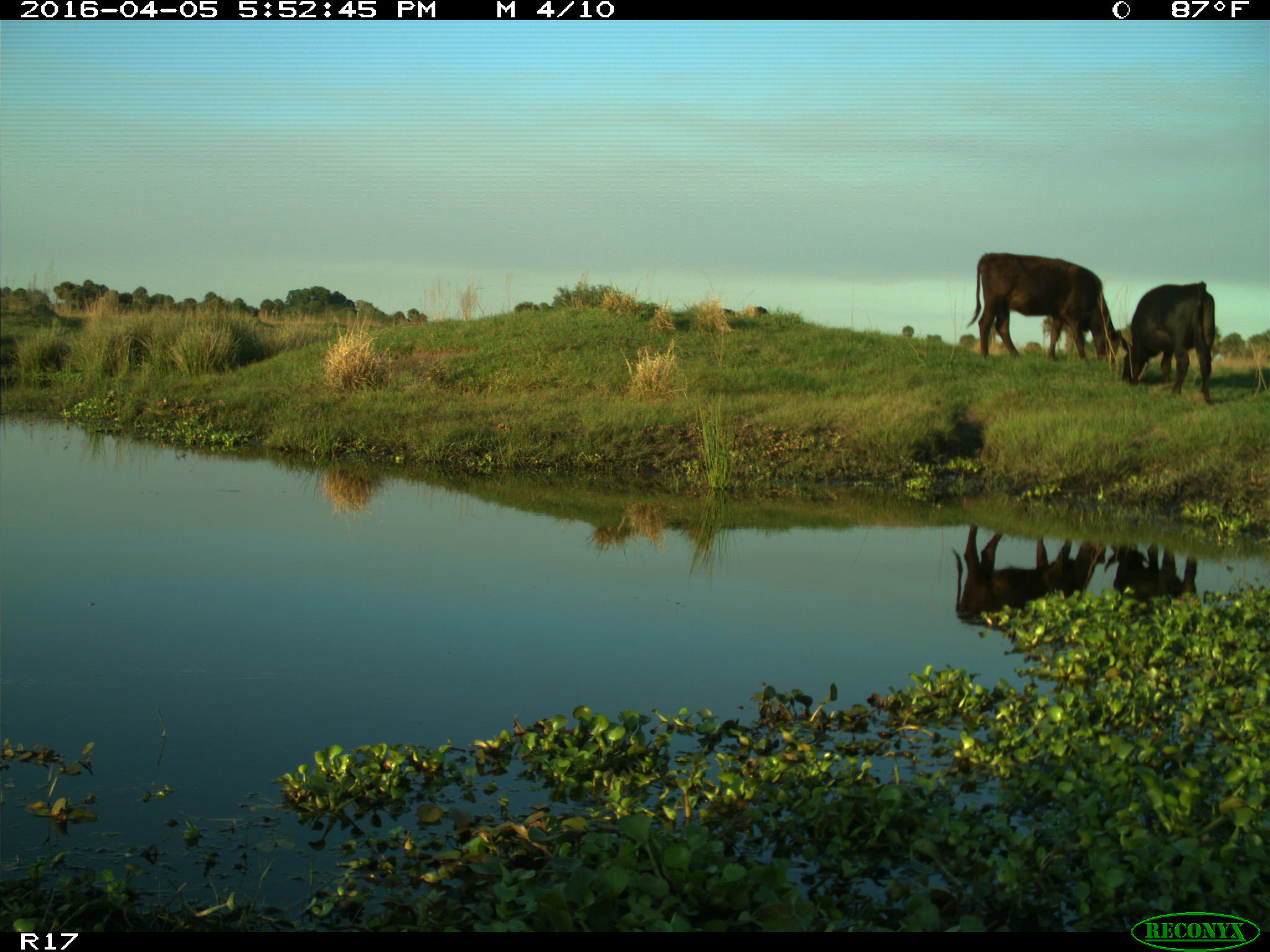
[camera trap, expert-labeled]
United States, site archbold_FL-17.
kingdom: Animalia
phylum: Chordata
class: Mammalia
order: Artiodactyla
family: Bovidae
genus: Bos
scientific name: Bos taurus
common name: domestic cow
Bos taurus (domestic cow).